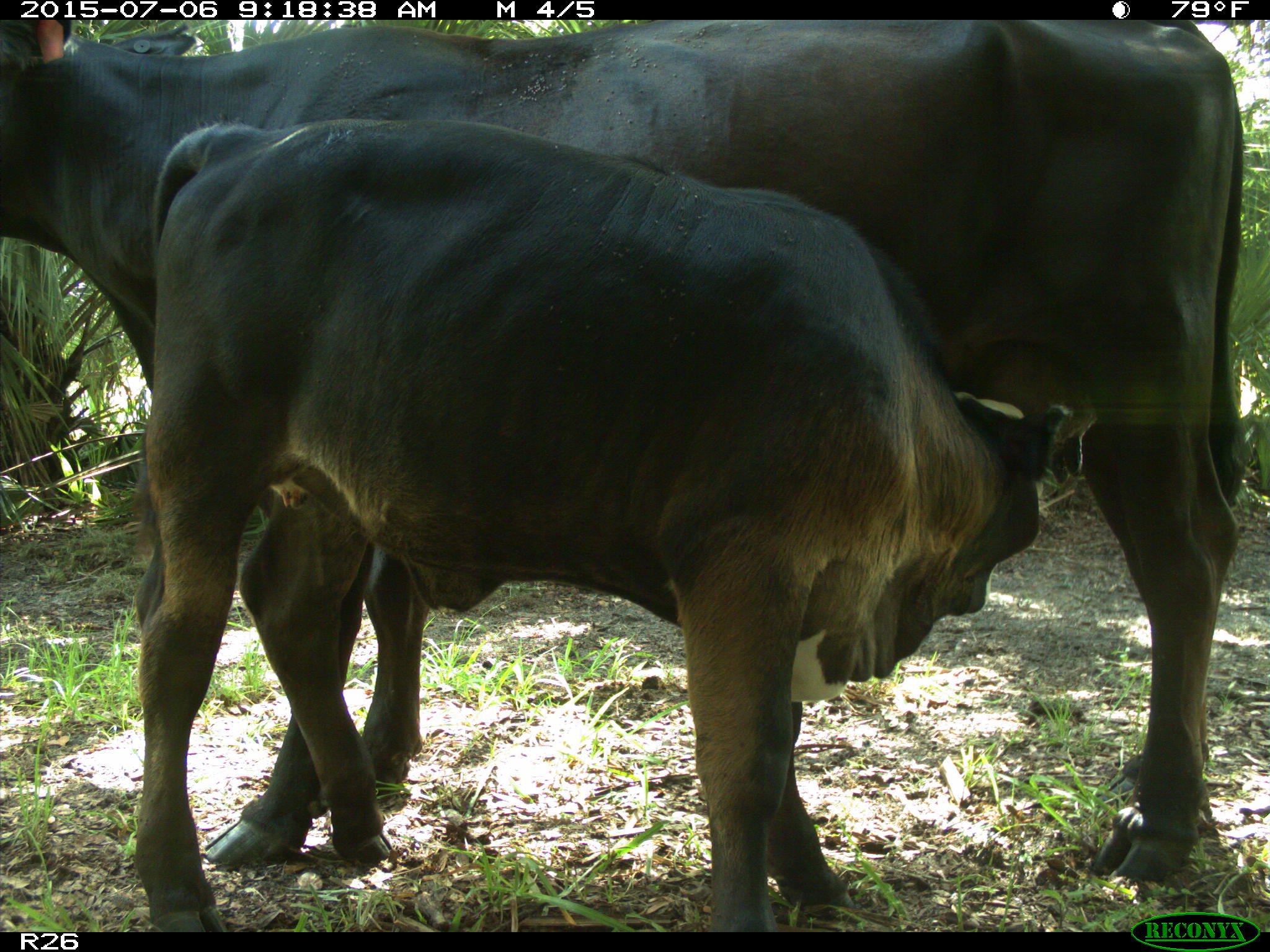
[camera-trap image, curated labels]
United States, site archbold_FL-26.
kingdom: Animalia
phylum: Chordata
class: Mammalia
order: Artiodactyla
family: Bovidae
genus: Bos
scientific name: Bos taurus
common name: domestic cow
Bos taurus (domestic cow).